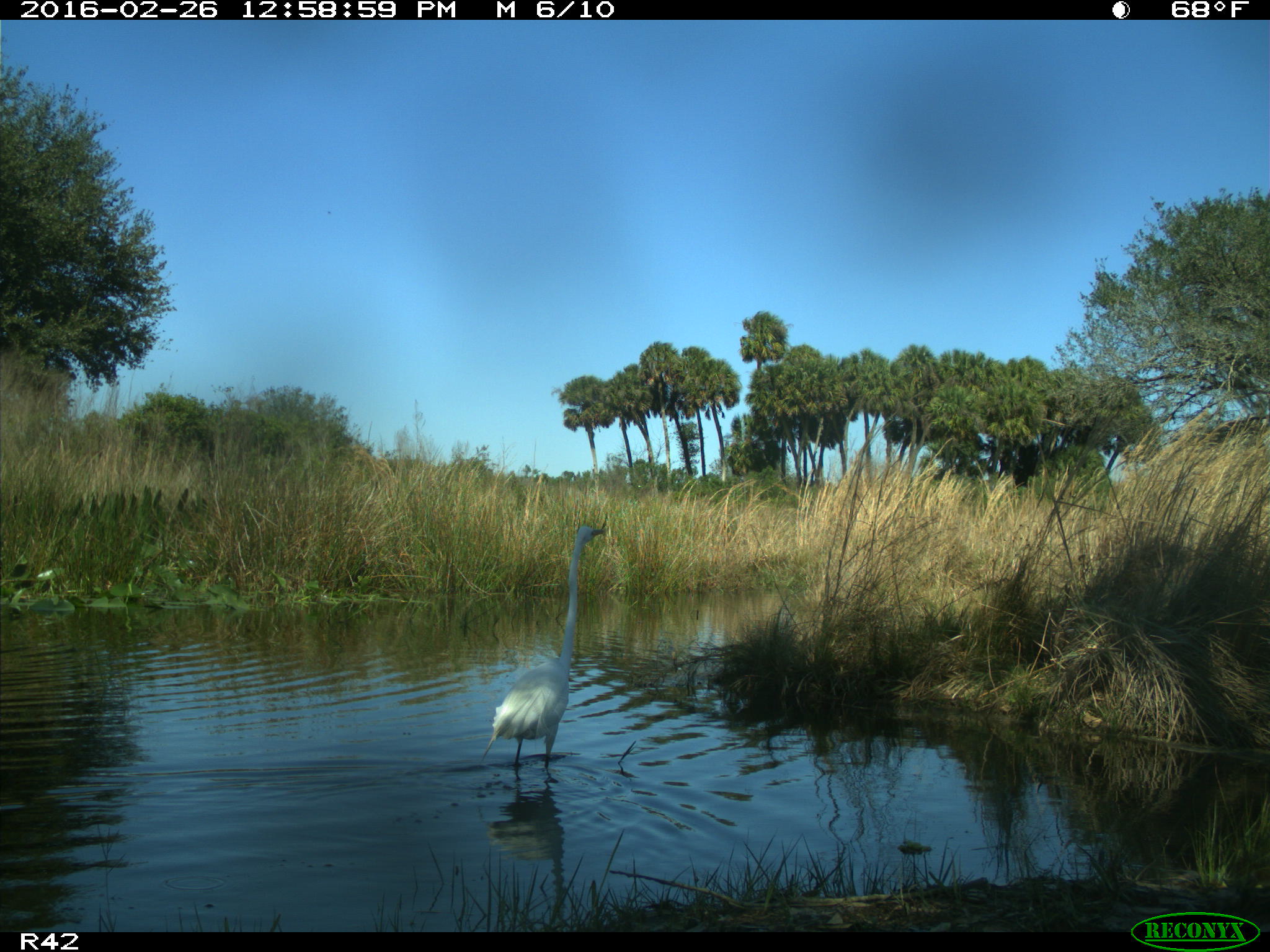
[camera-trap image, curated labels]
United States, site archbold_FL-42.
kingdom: Animalia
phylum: Chordata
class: Aves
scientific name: Aves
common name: birds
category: unidentified bird